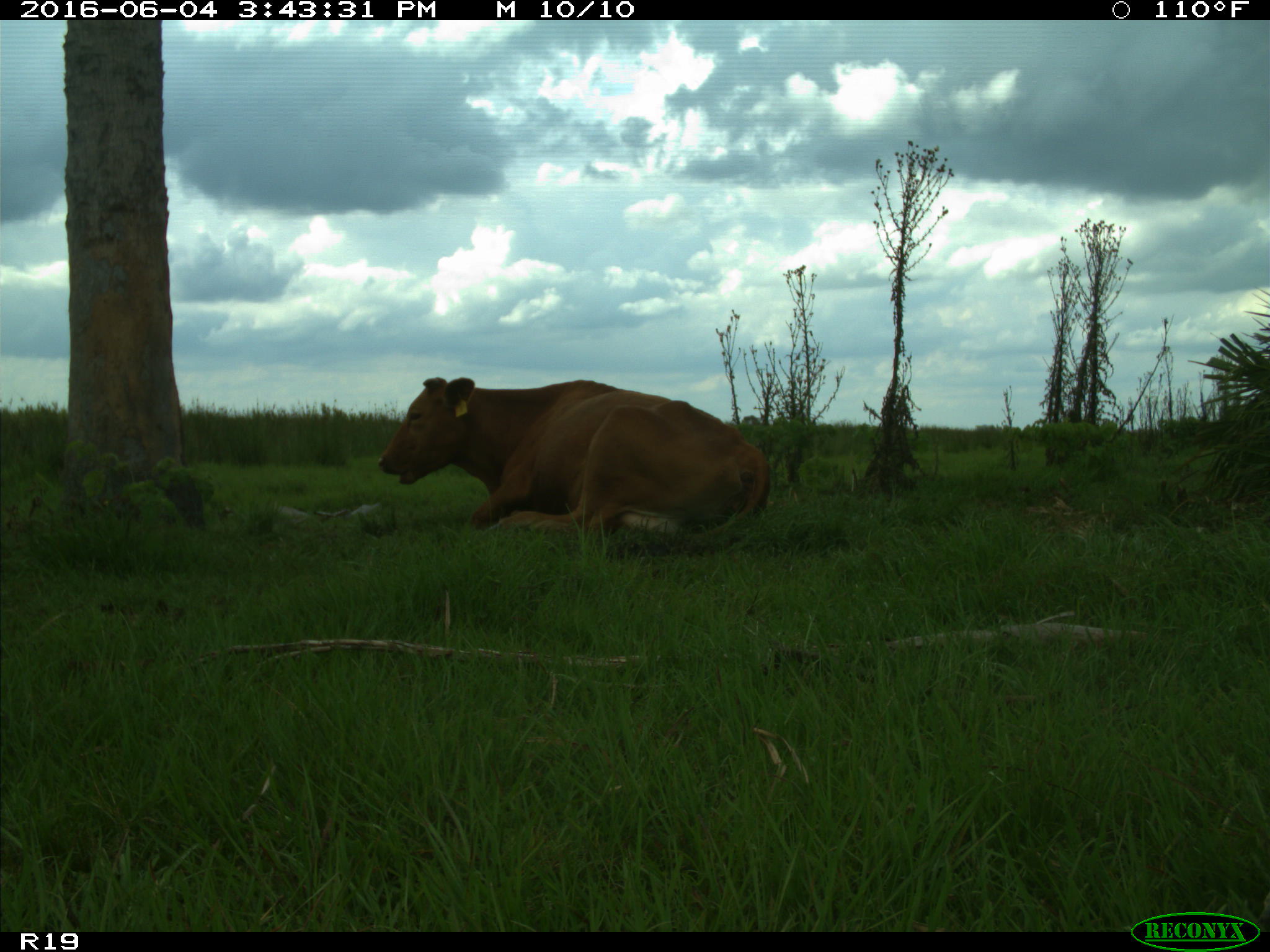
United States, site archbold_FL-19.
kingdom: Animalia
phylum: Chordata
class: Mammalia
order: Artiodactyla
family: Bovidae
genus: Bos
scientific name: Bos taurus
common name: domestic cow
Bos taurus (domestic cow).